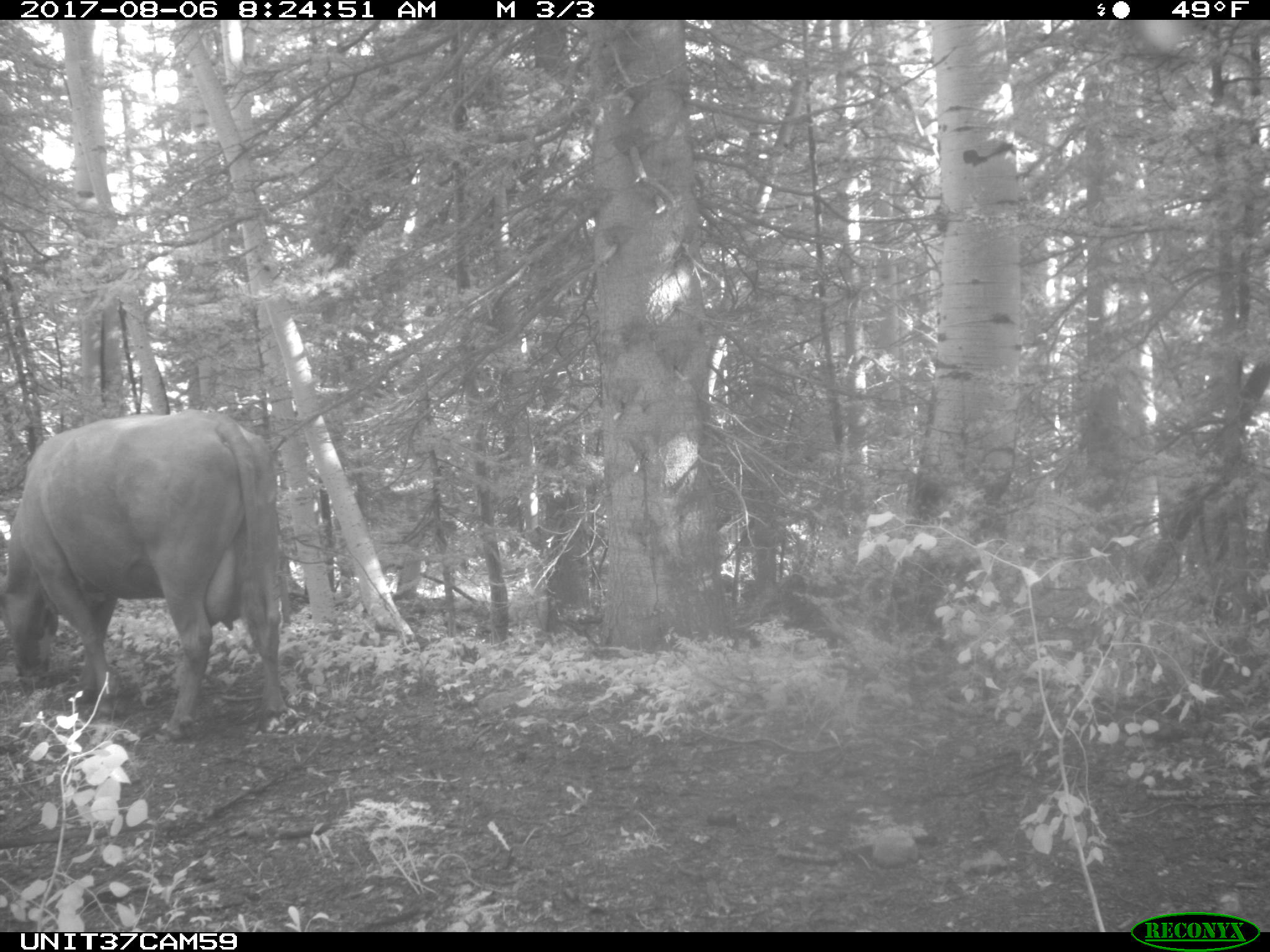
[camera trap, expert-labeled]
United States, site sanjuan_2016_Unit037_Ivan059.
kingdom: Animalia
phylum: Chordata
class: Mammalia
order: Artiodactyla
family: Bovidae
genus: Bos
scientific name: Bos taurus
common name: domestic cow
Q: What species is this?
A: Bos taurus (domestic cow).